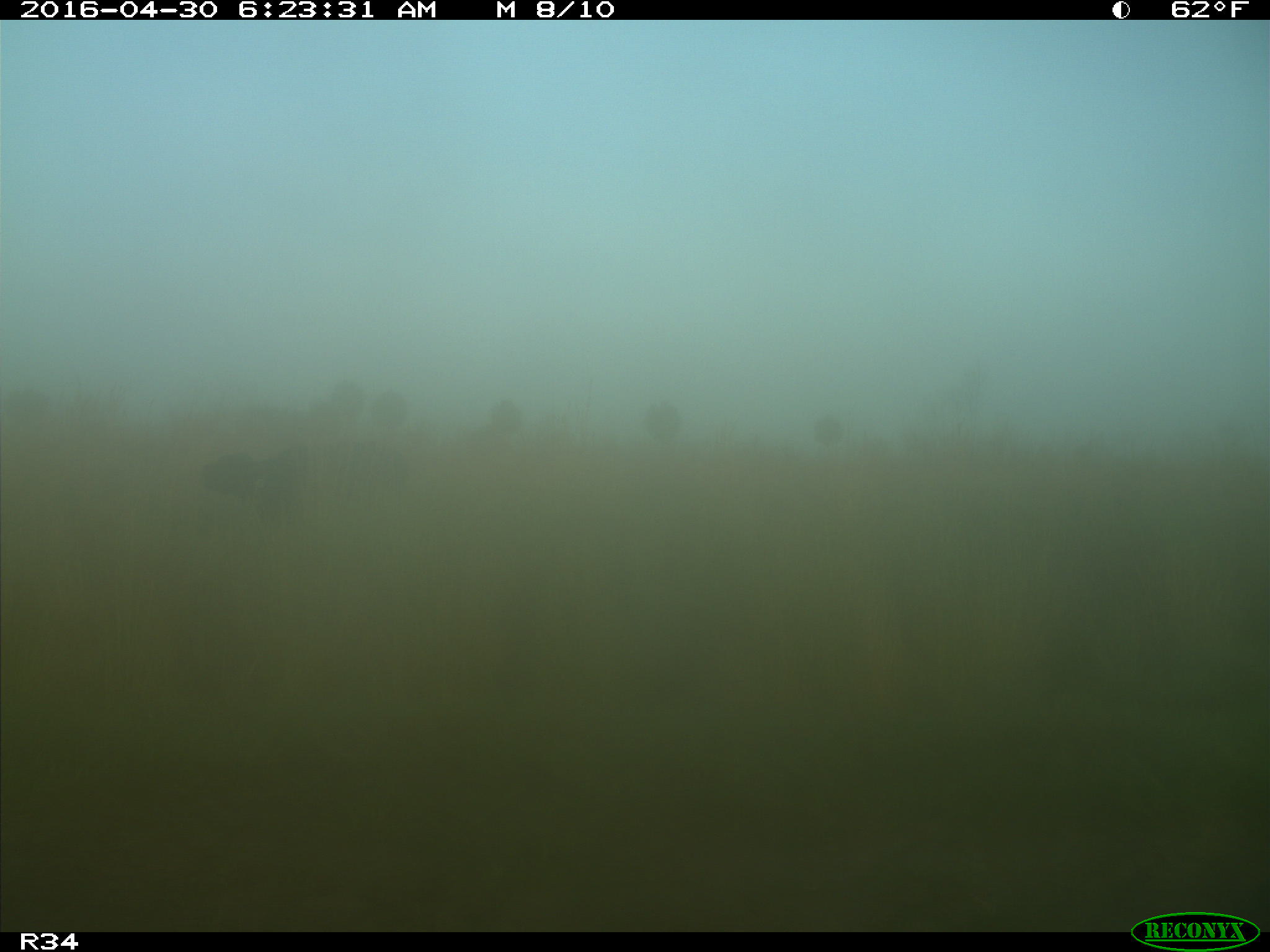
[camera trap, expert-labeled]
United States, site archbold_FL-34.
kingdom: Animalia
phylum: Chordata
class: Mammalia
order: Artiodactyla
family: Bovidae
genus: Bos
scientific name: Bos taurus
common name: domestic cow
Bos taurus (domestic cow).